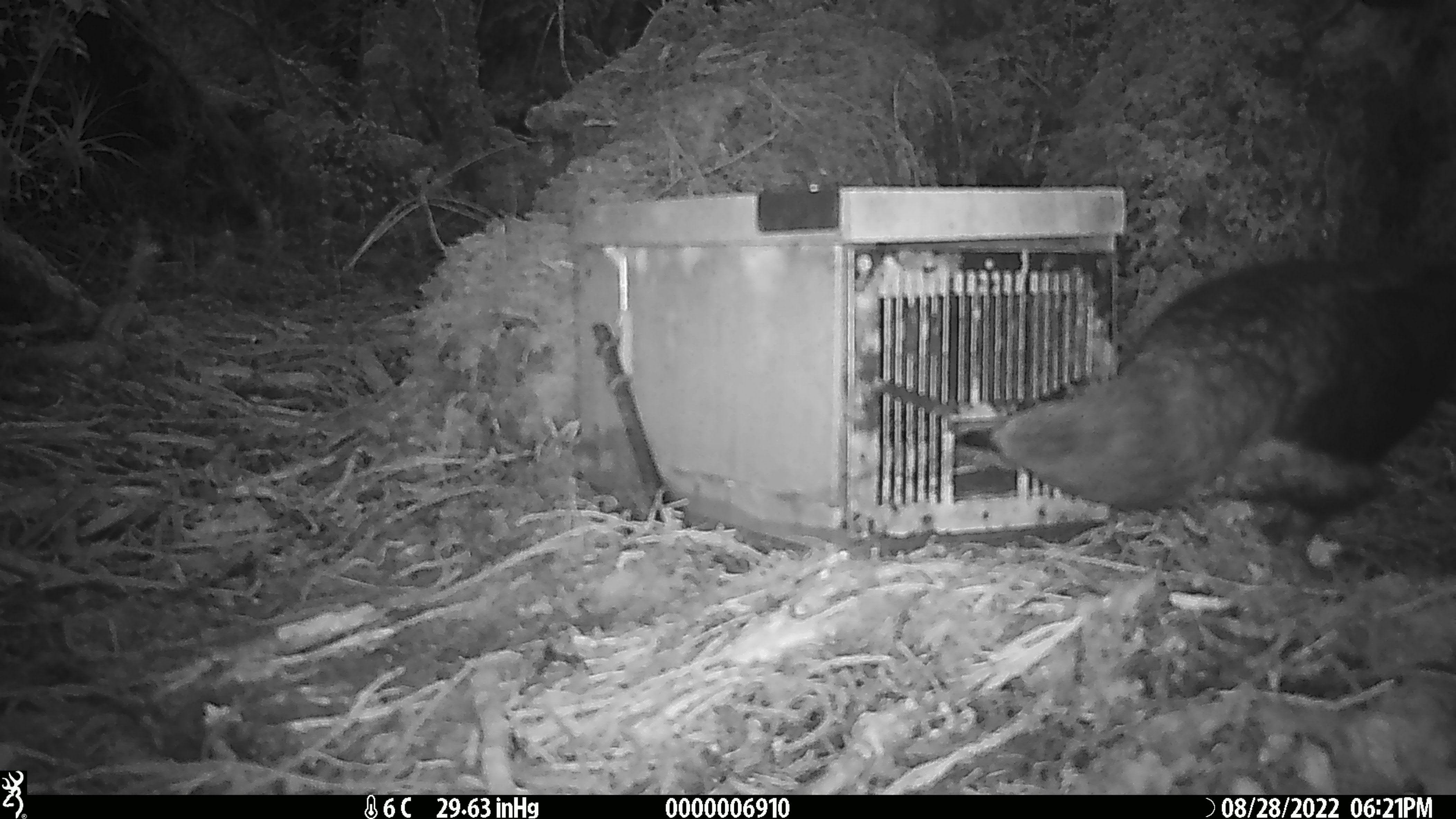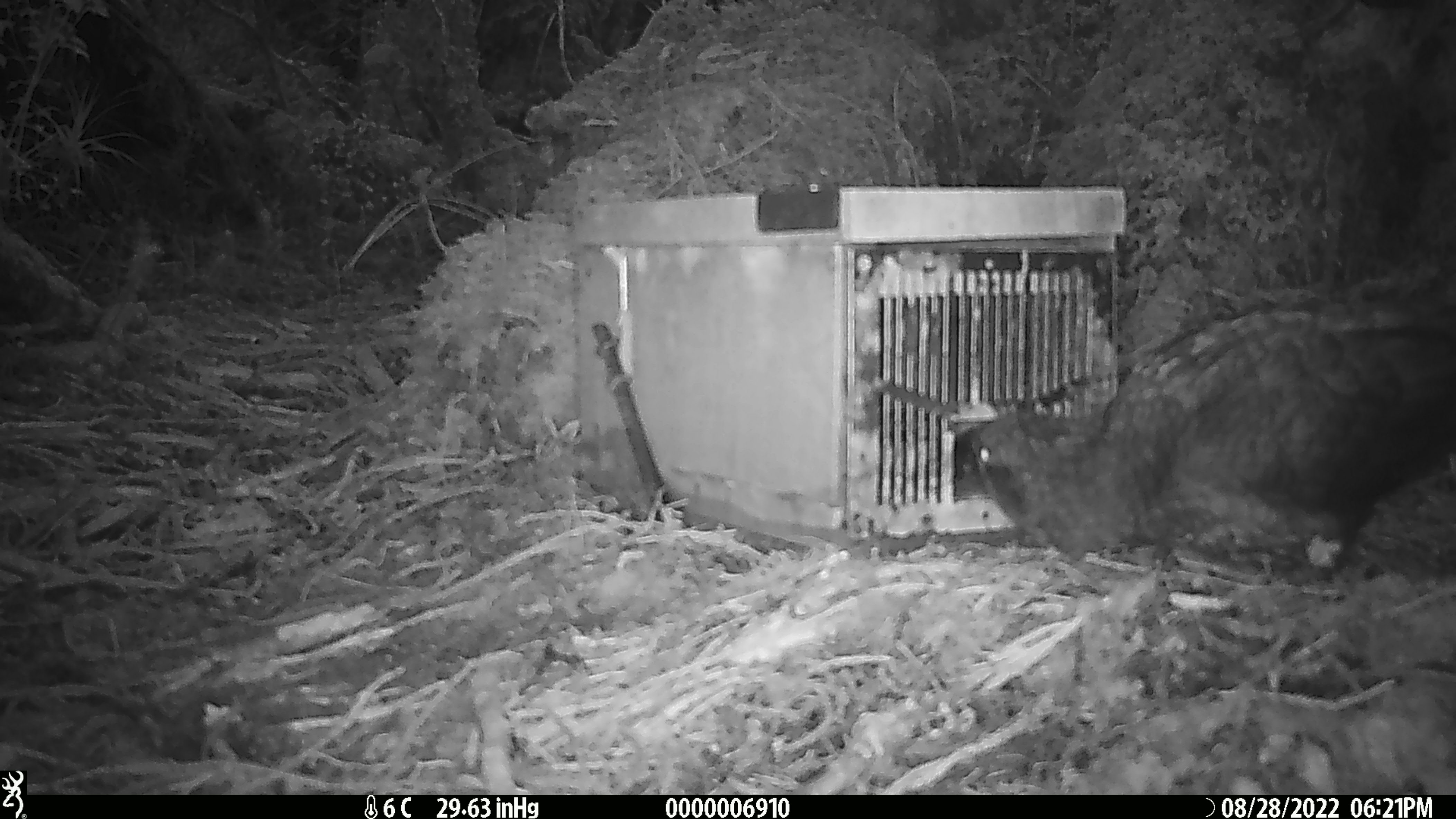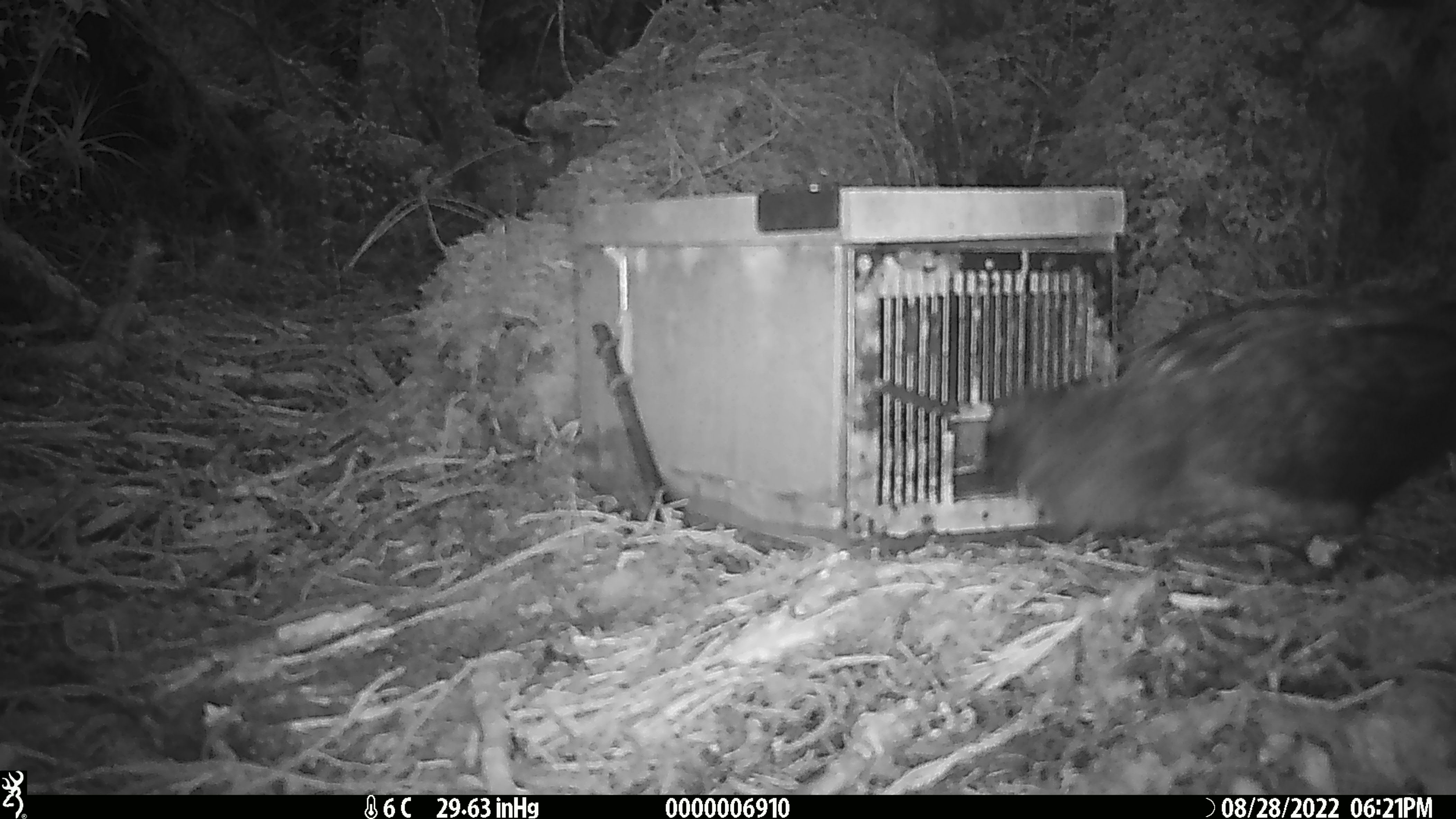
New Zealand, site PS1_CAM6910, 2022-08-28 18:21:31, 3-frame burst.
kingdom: Animalia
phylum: Chordata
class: Aves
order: Psittaciformes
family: Strigopidae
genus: Nestor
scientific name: Nestor notabilis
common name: kea